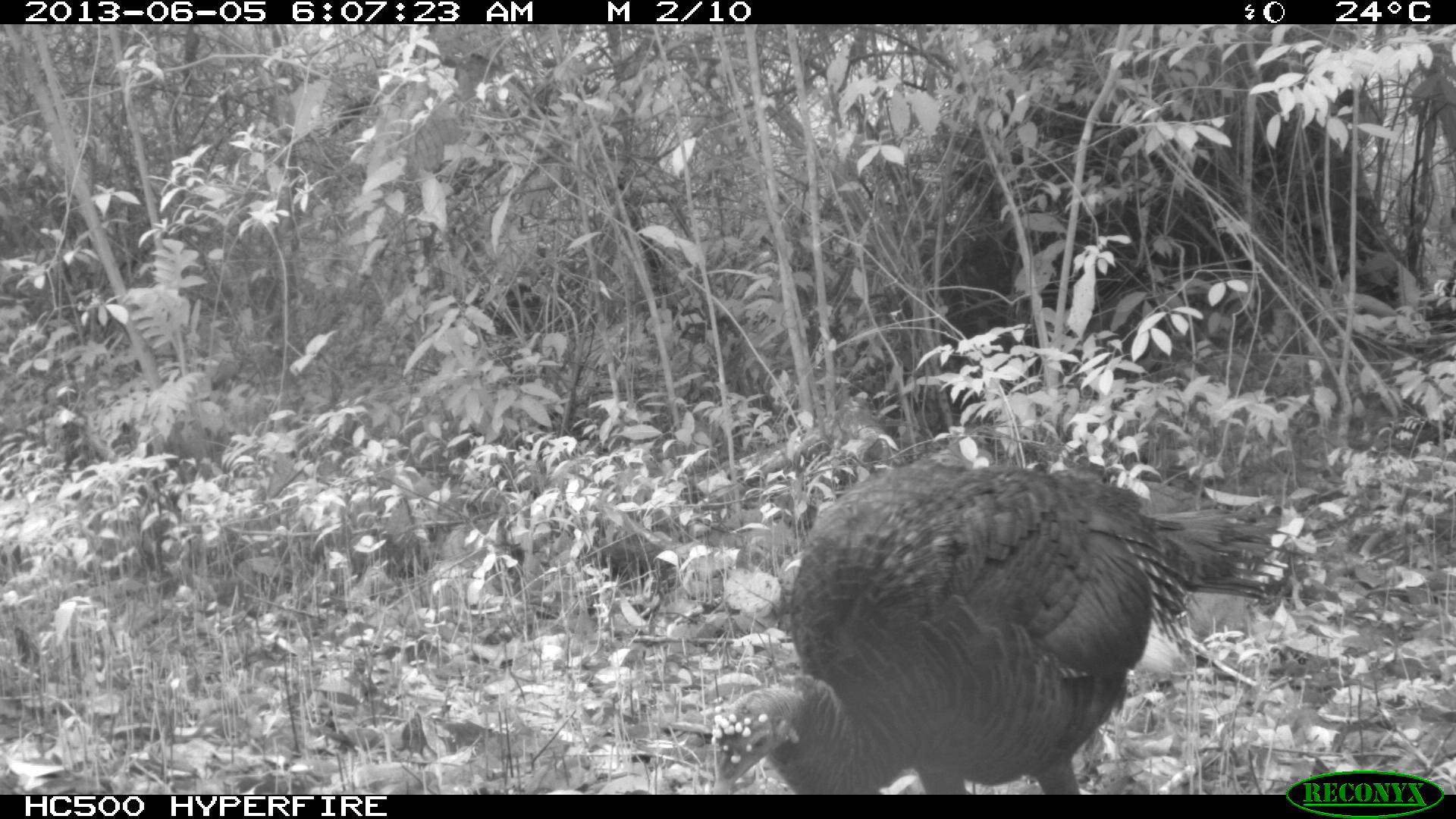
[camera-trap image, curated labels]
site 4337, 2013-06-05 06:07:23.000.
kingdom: Animalia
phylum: Chordata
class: Aves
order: Galliformes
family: Phasianidae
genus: Meleagris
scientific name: Meleagris ocellata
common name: ocellated turkey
Meleagris ocellata (ocellated turkey), count 1, sex female.